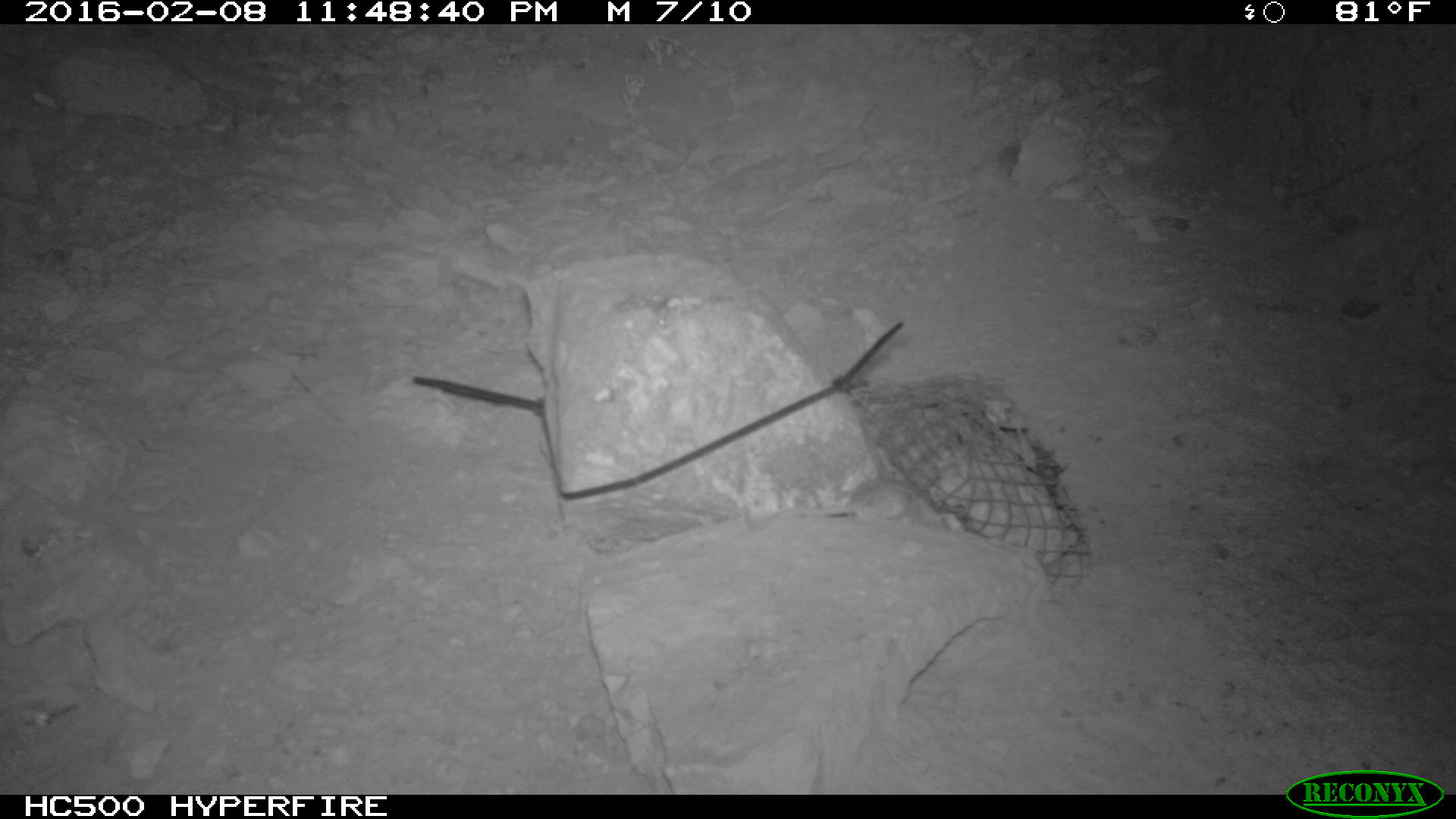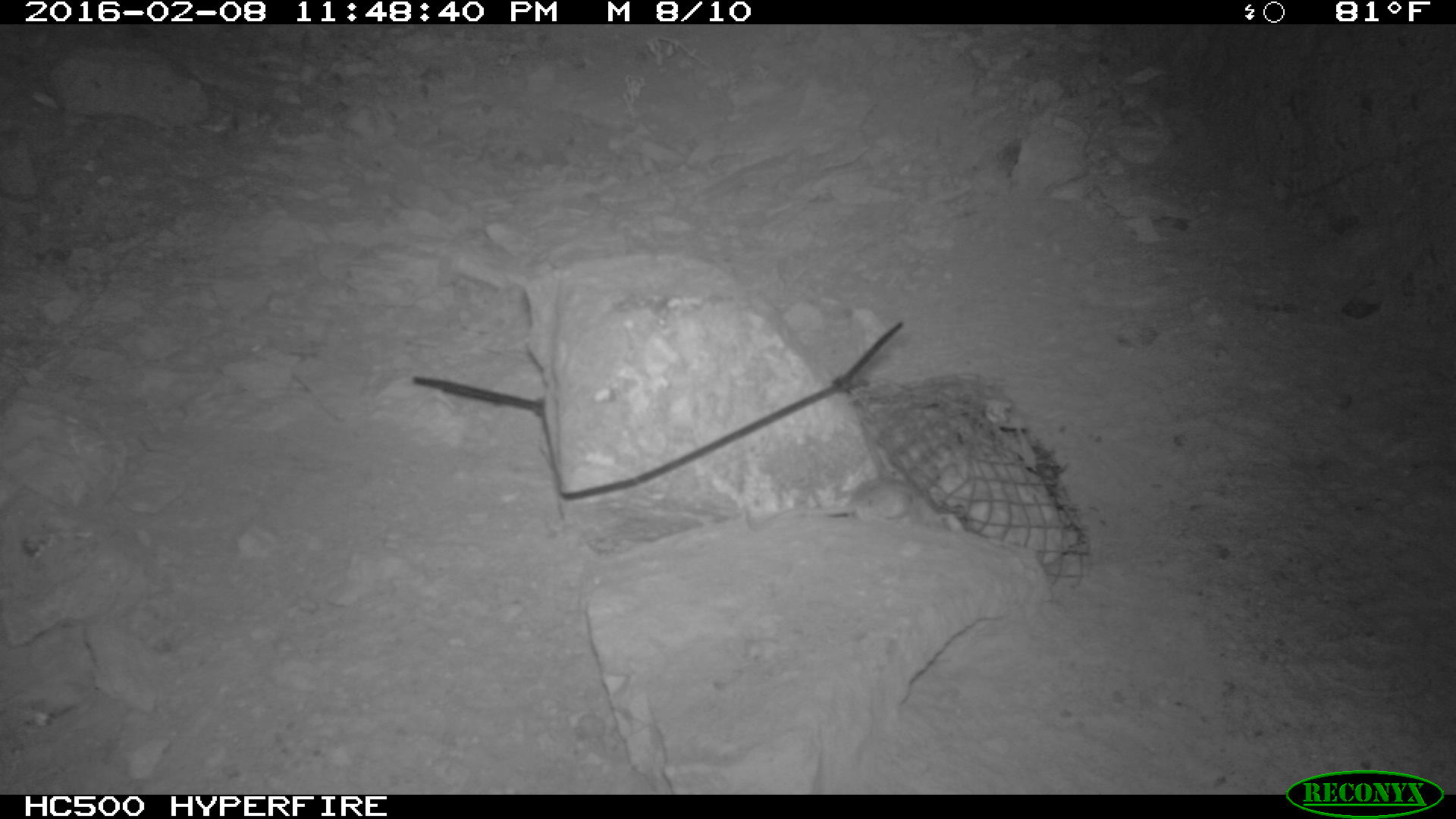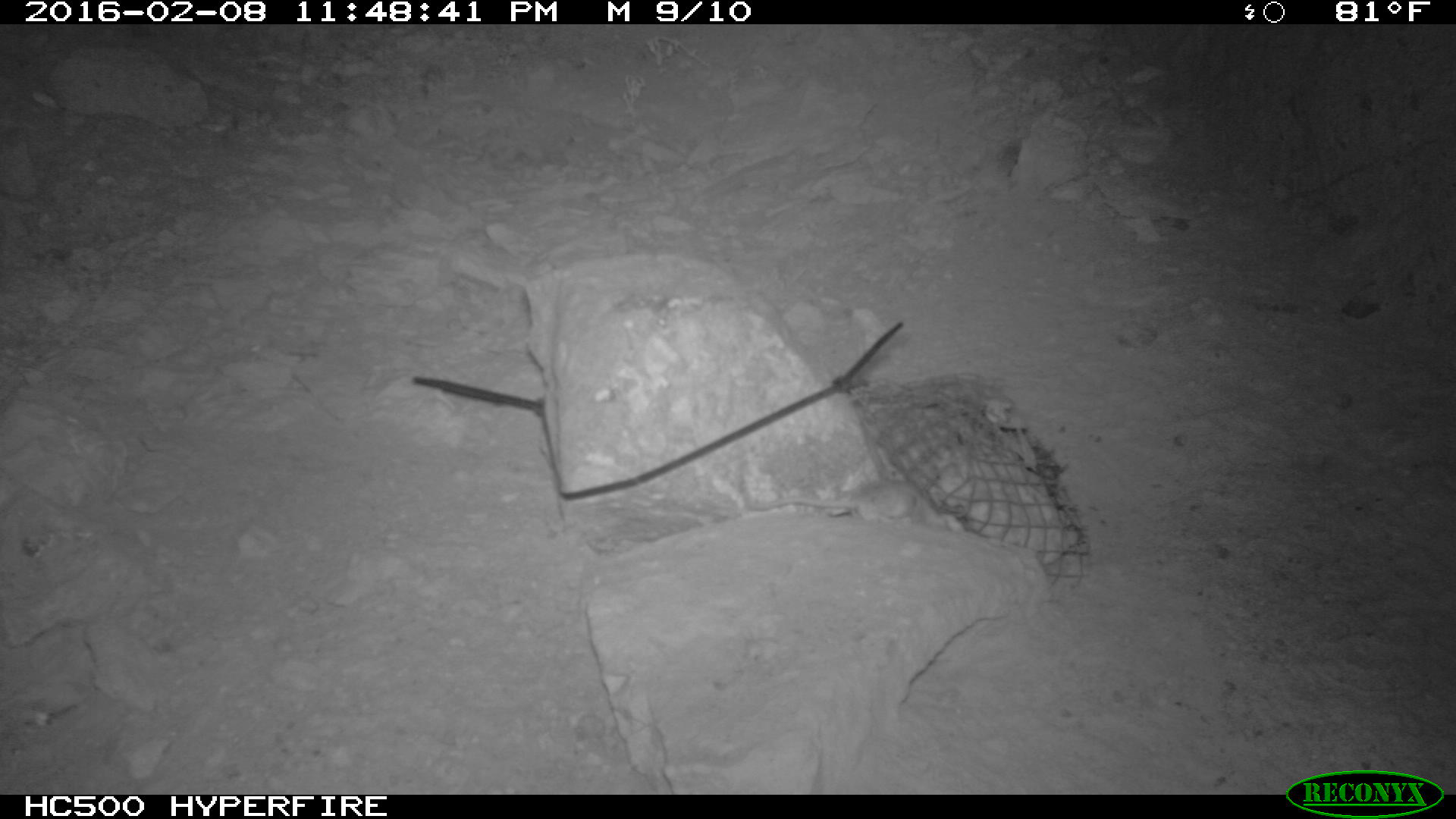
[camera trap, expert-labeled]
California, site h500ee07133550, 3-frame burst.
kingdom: Animalia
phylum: Chordata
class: Mammalia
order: Rodentia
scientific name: Rodentia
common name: rodent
Rodent (Rodentia).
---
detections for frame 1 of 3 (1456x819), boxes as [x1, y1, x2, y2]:
rodent: [743, 478, 948, 534]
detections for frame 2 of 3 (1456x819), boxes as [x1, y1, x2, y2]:
rodent: [743, 477, 947, 532]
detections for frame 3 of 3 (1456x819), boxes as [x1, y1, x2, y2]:
rodent: [761, 472, 930, 519]